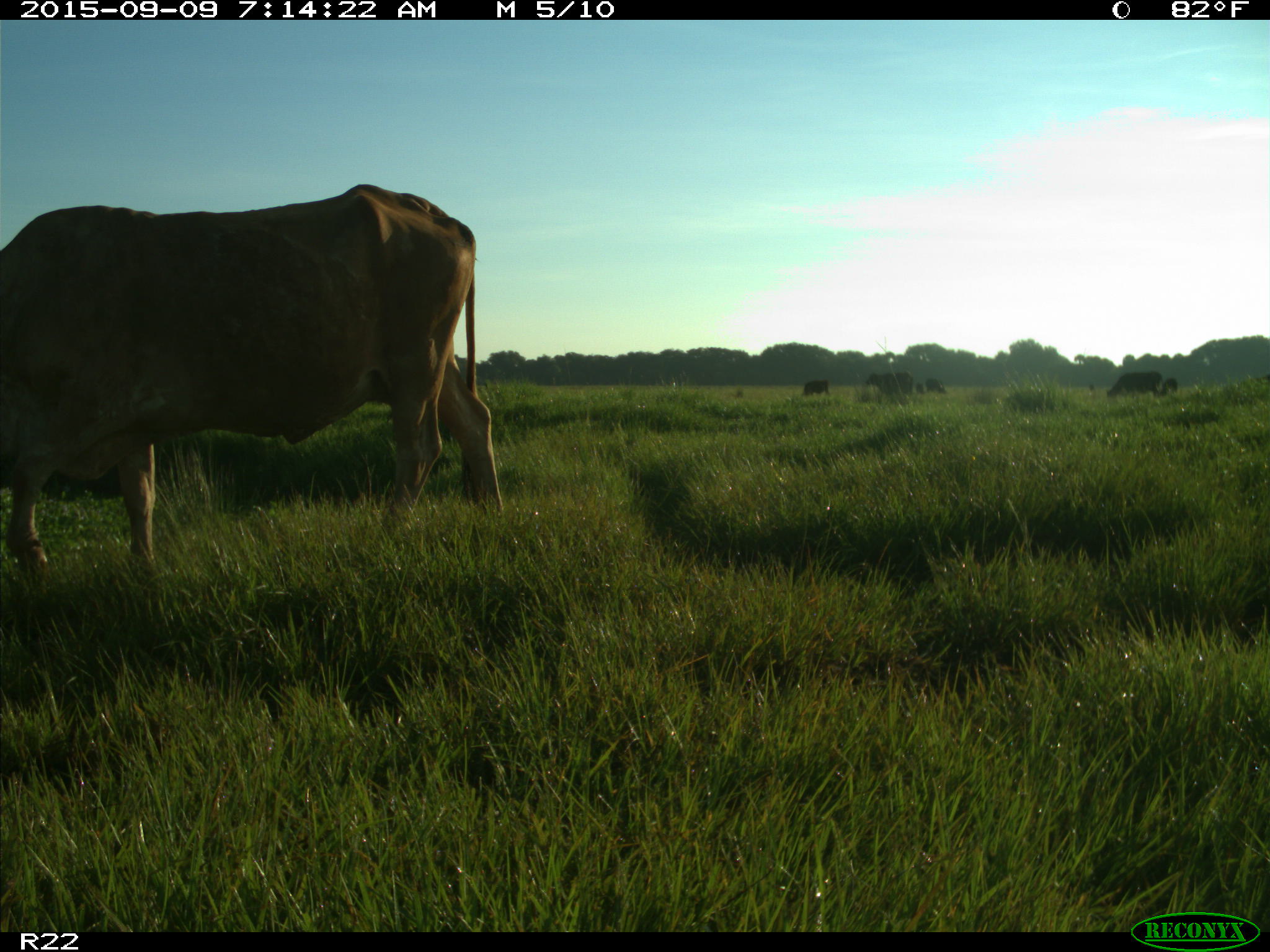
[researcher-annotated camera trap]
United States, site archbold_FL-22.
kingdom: Animalia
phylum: Chordata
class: Mammalia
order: Artiodactyla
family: Bovidae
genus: Bos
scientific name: Bos taurus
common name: domestic cow